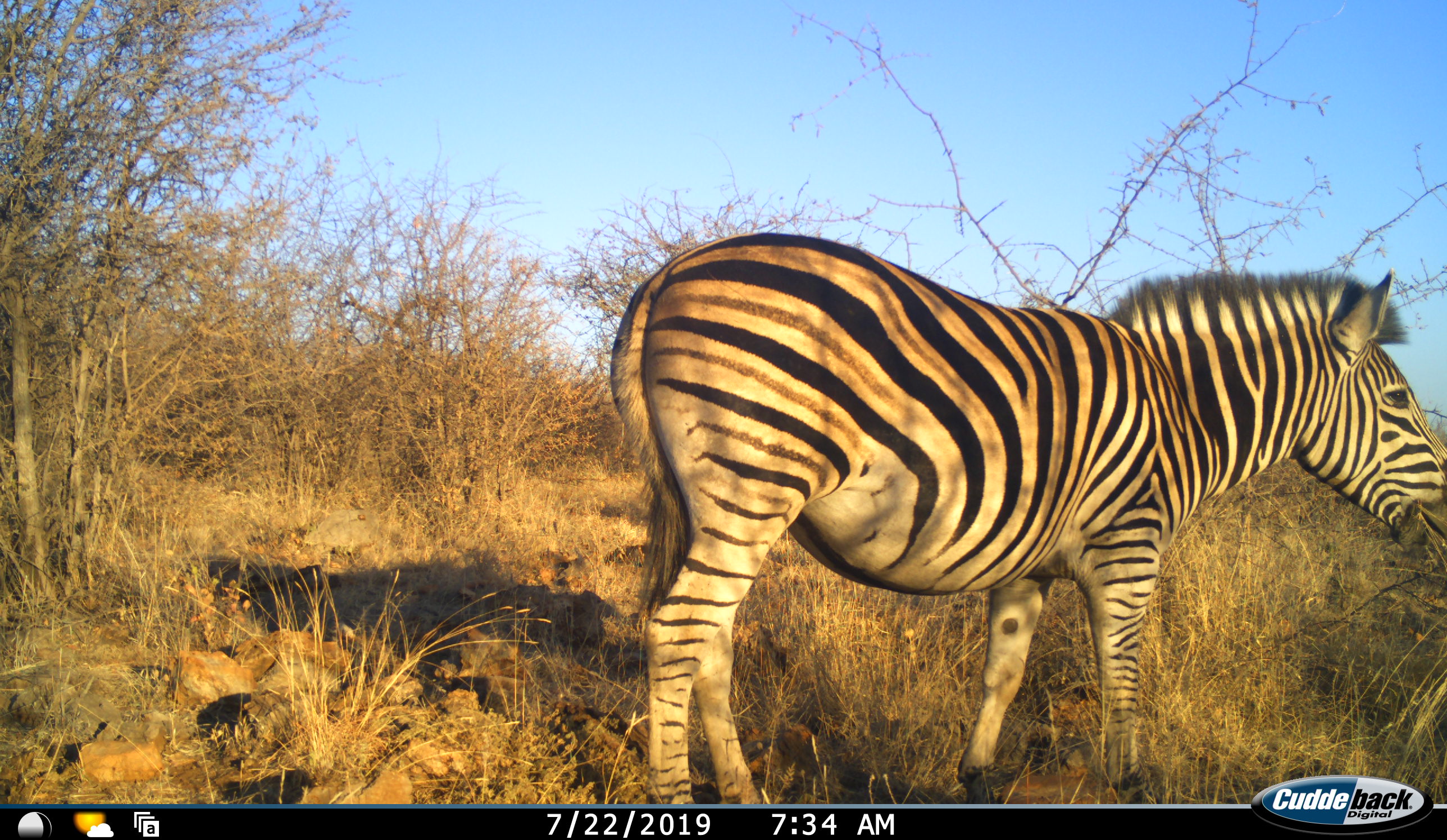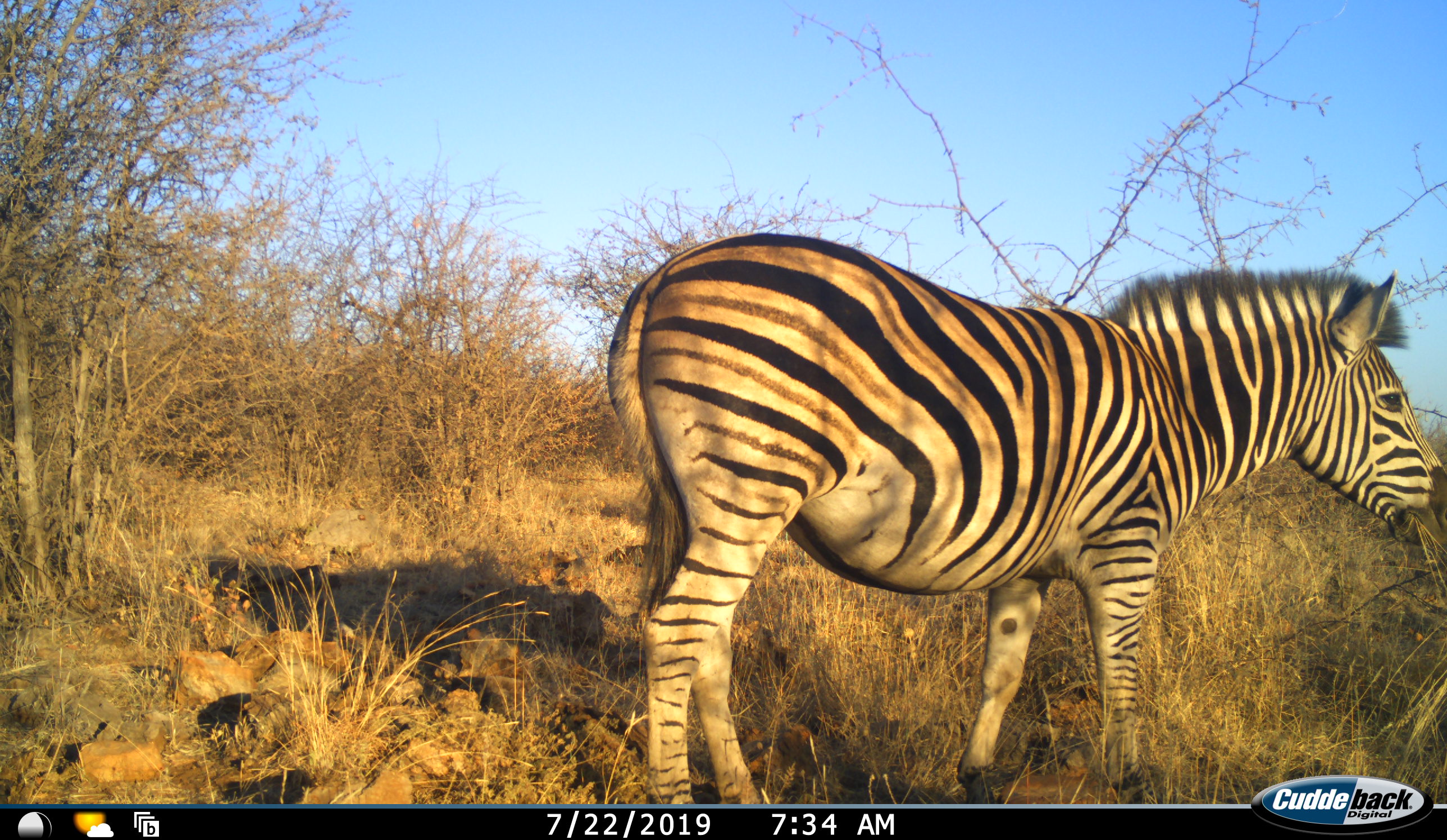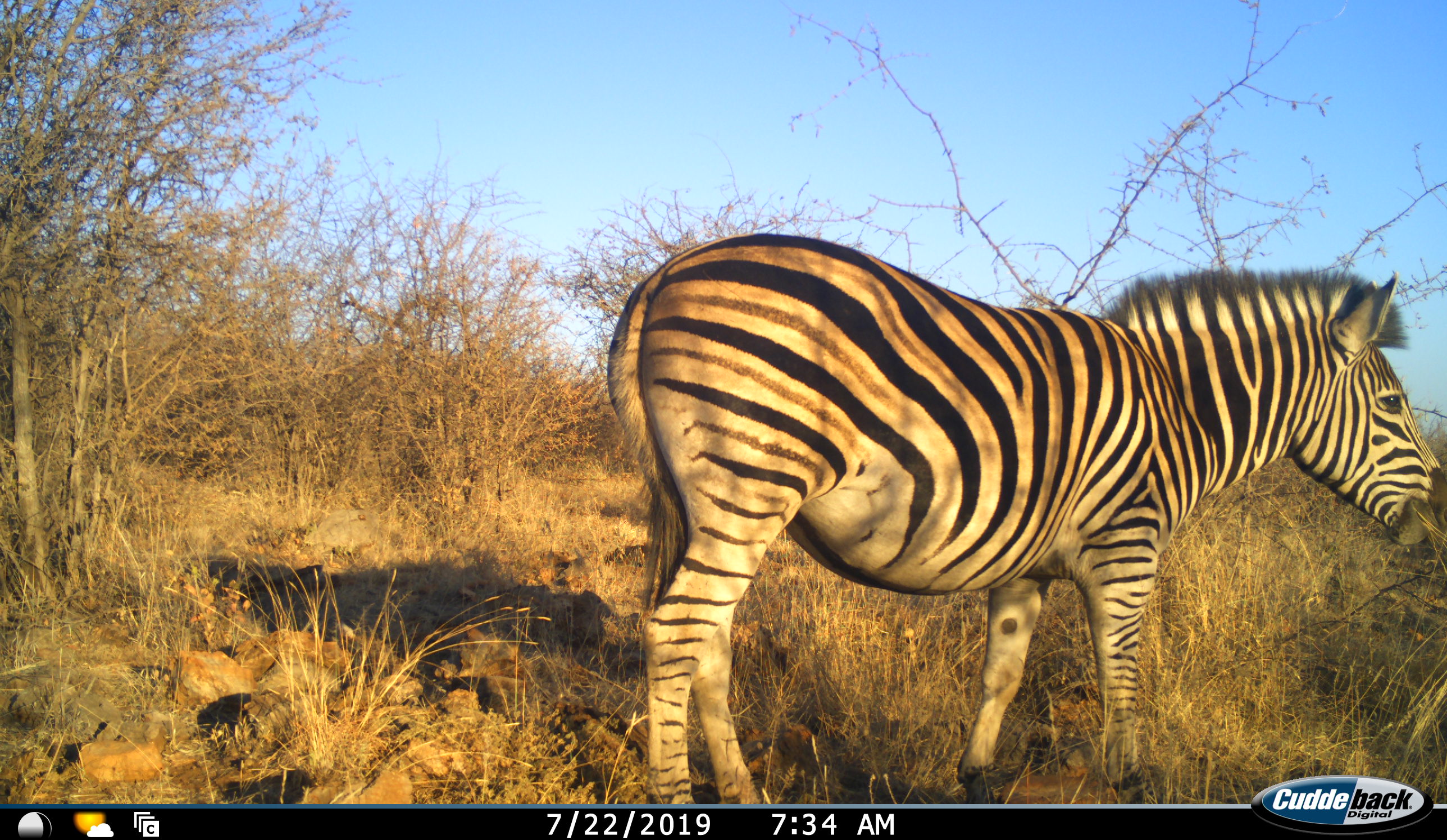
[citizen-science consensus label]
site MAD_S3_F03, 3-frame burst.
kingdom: Animalia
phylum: Chordata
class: Mammalia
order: Perissodactyla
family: Equidae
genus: Equus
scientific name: Equus quagga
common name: plains zebra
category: zebraplains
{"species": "zebraplains (plains zebra) (Equus quagga)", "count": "1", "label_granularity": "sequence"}